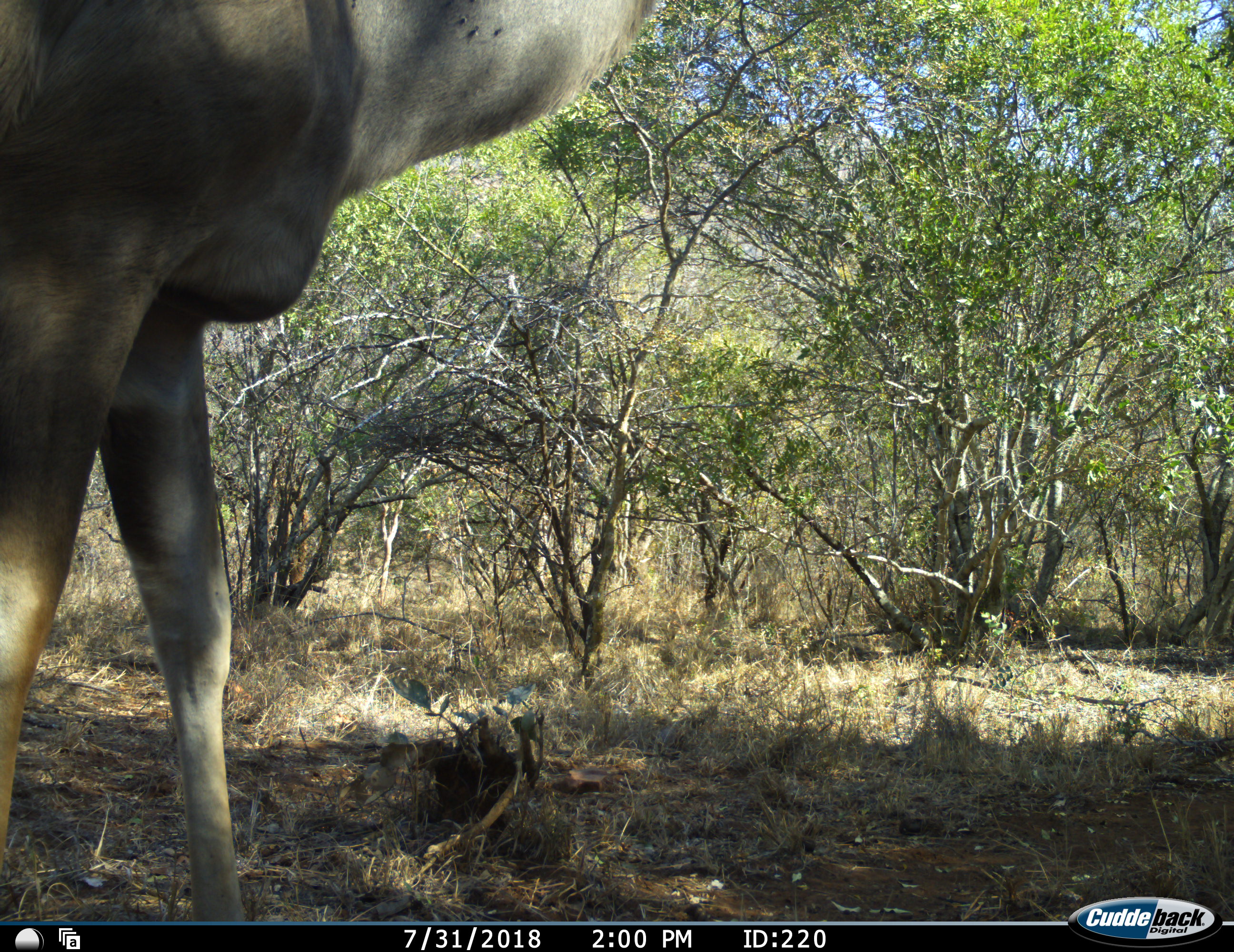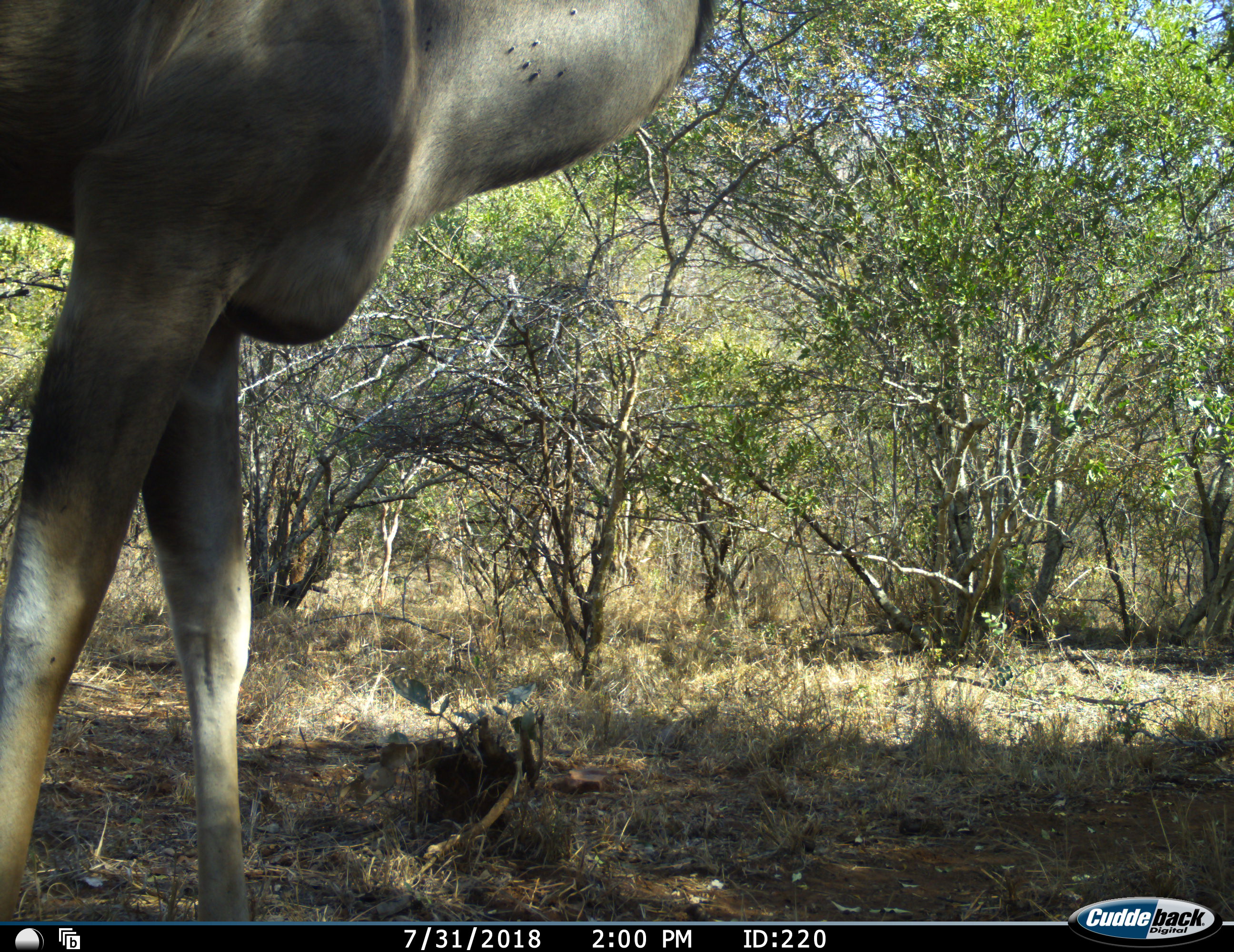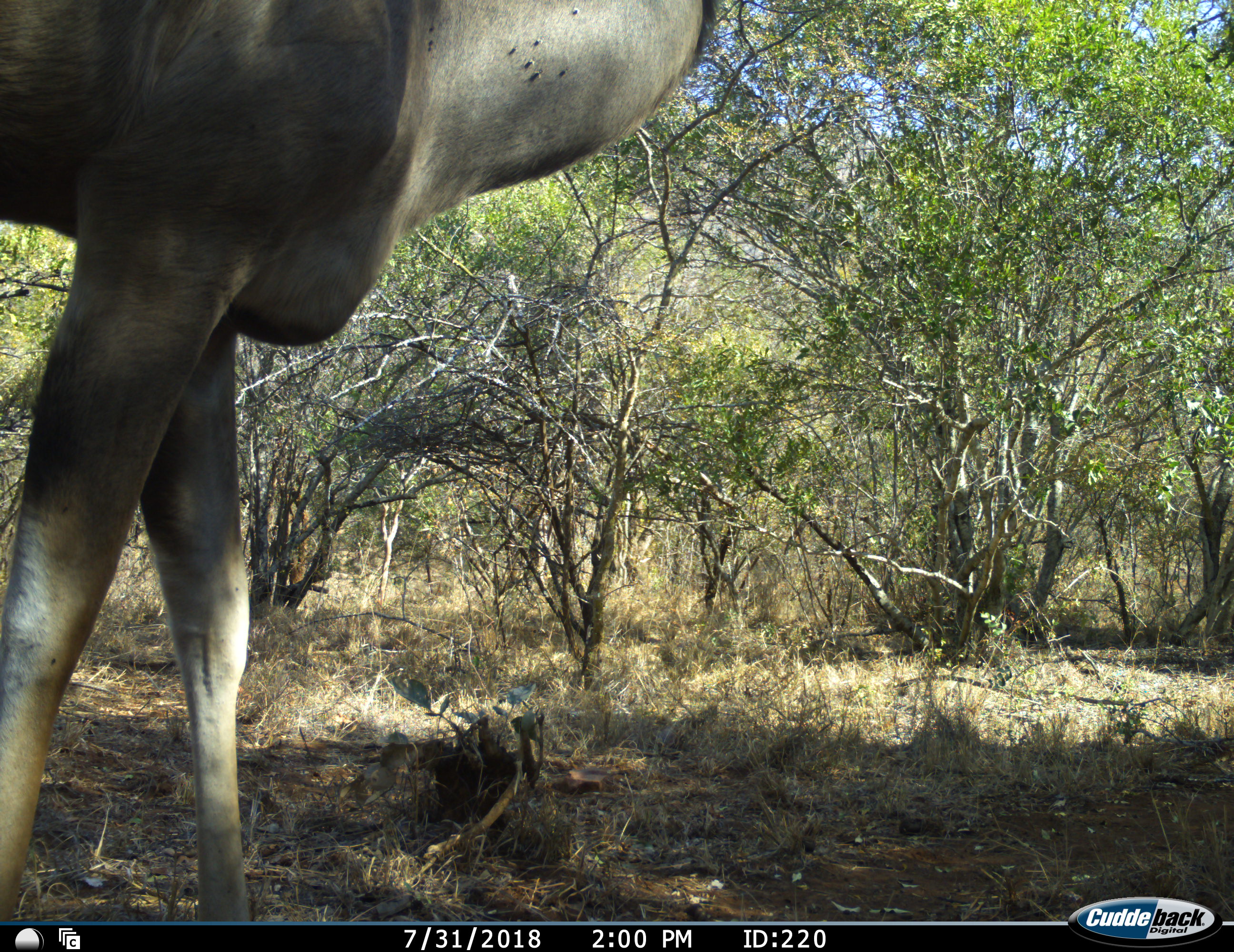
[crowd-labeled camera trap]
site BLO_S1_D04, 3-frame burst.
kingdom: Animalia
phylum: Chordata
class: Mammalia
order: Artiodactyla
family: Bovidae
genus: Tragelaphus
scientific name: Tragelaphus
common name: kudu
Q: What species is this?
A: Kudu (Tragelaphus).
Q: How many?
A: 1.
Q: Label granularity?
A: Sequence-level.